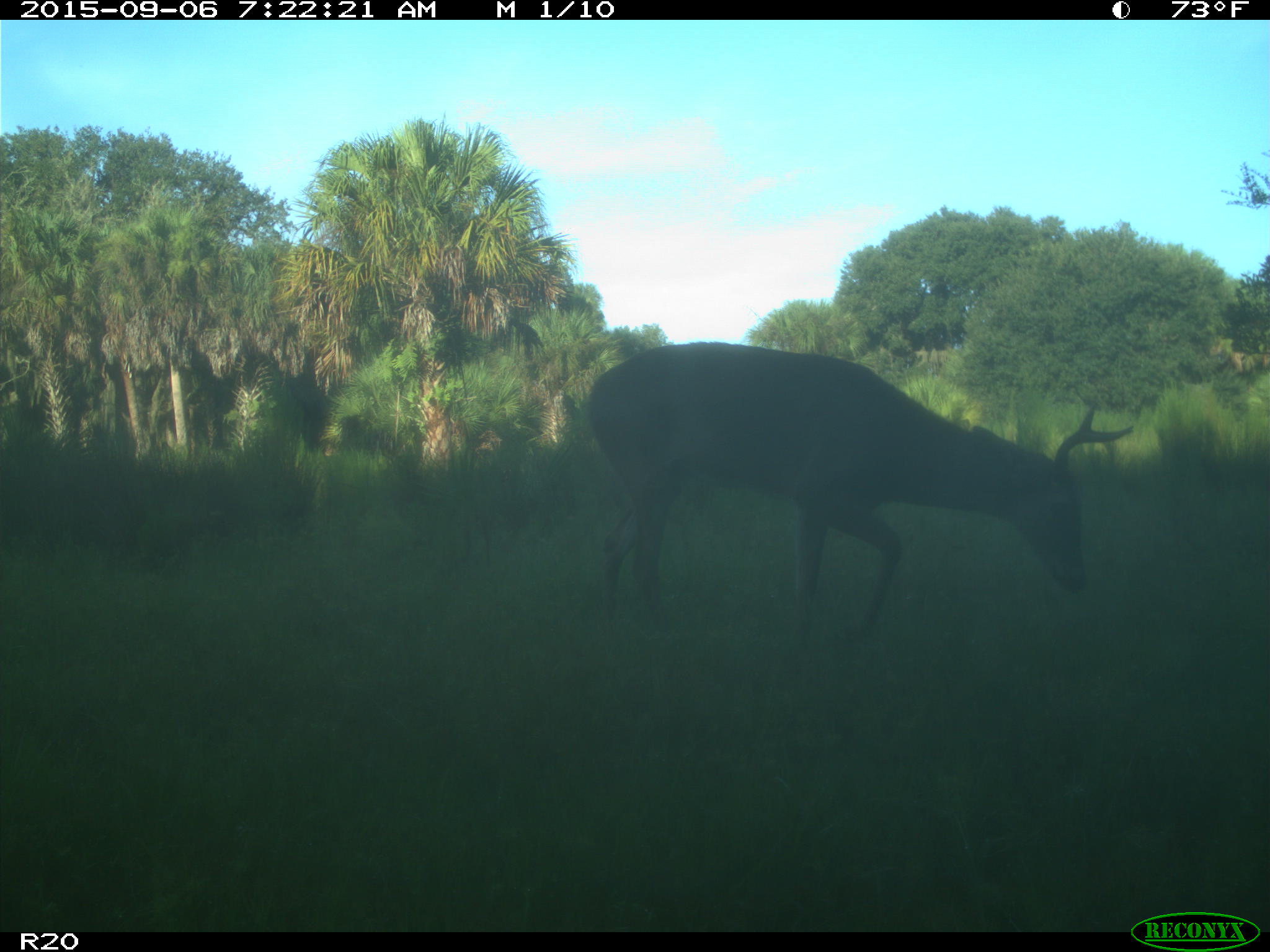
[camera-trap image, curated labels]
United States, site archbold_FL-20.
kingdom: Animalia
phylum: Chordata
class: Mammalia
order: Artiodactyla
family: Cervidae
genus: Odocoileus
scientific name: Odocoileus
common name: deer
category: unidentified deer